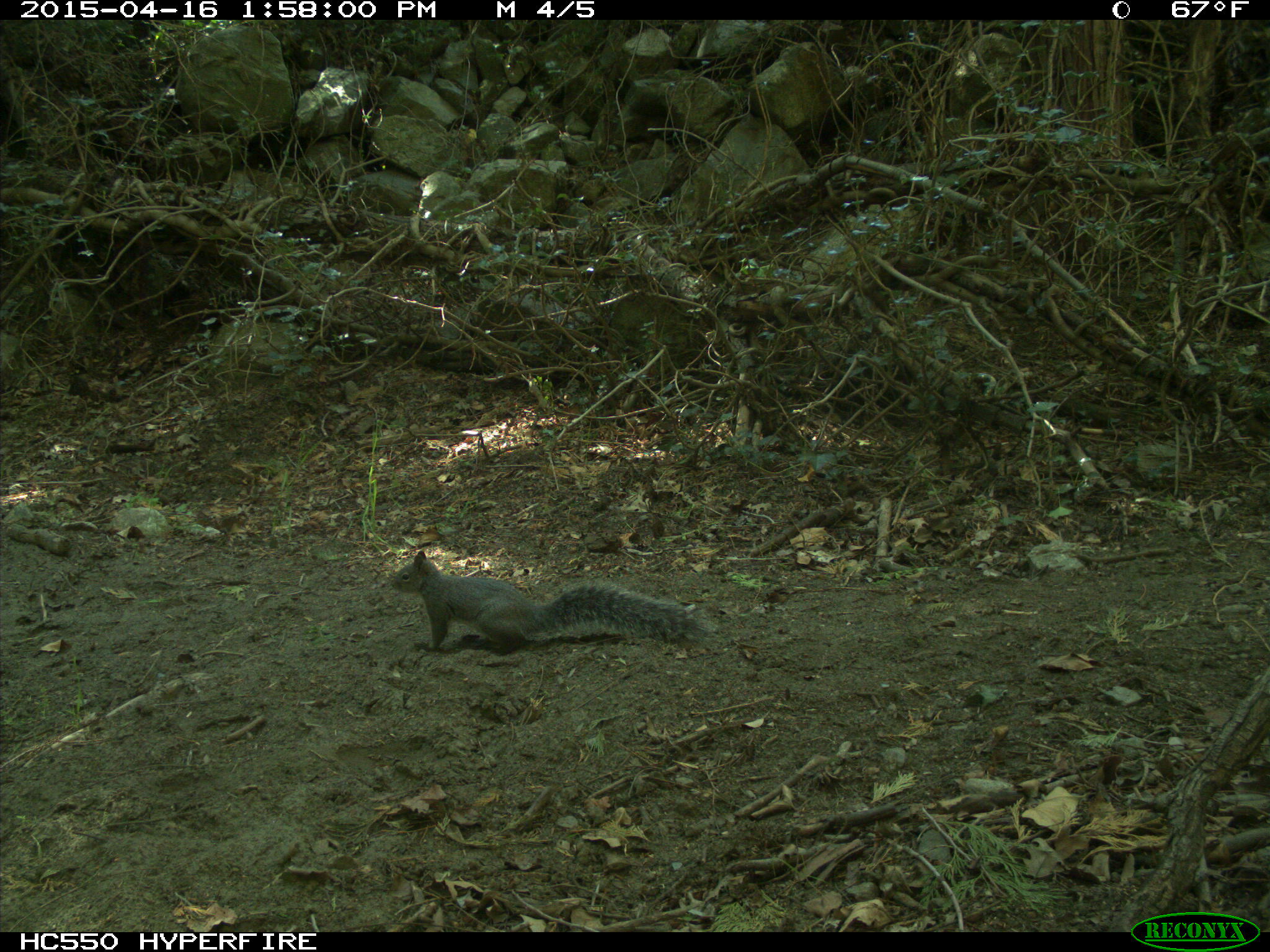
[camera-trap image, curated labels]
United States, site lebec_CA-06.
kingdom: Animalia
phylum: Chordata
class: Mammalia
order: Rodentia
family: Sciuridae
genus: Sciurus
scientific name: Sciurus carolinensis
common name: eastern gray squirrel